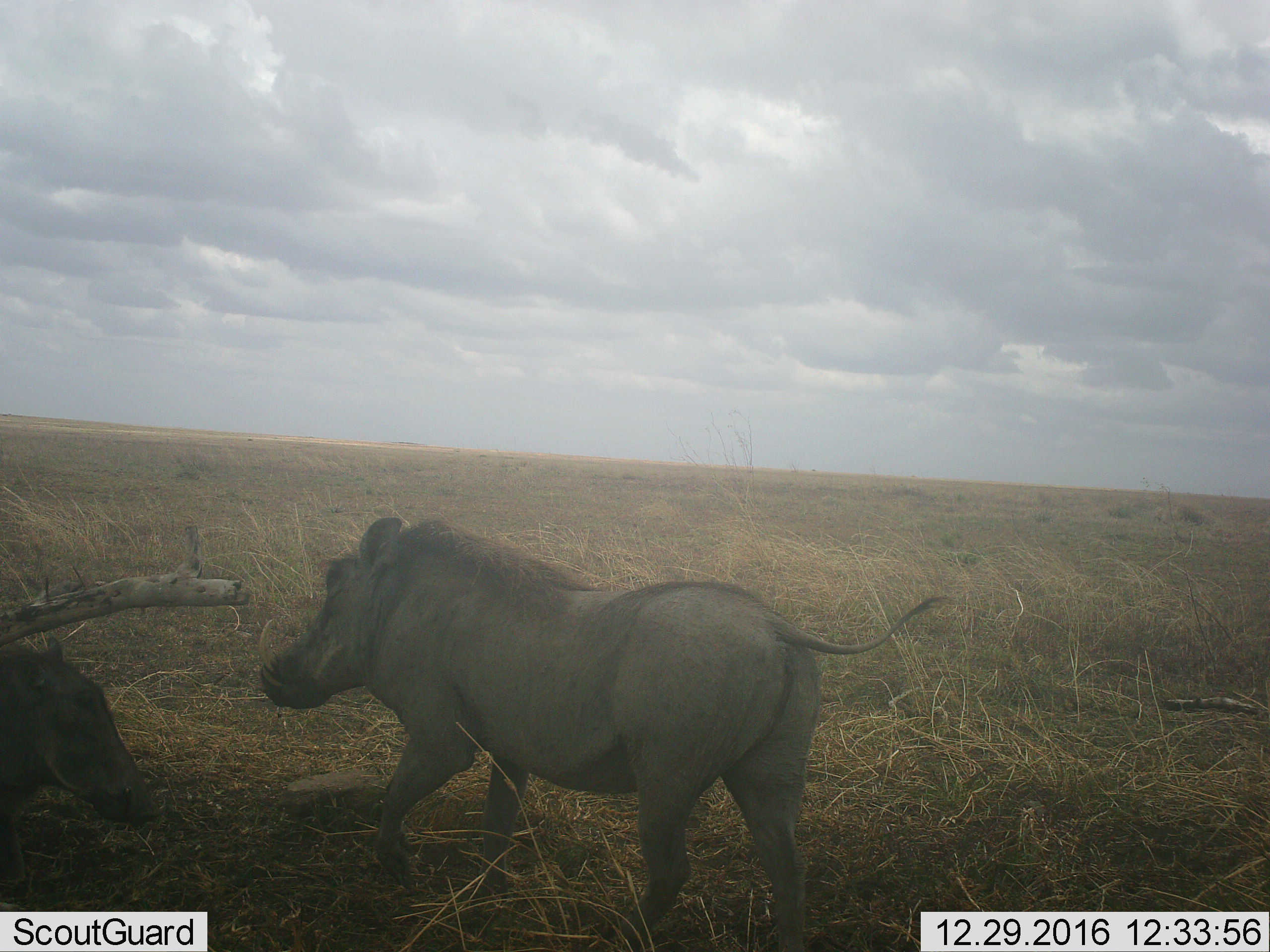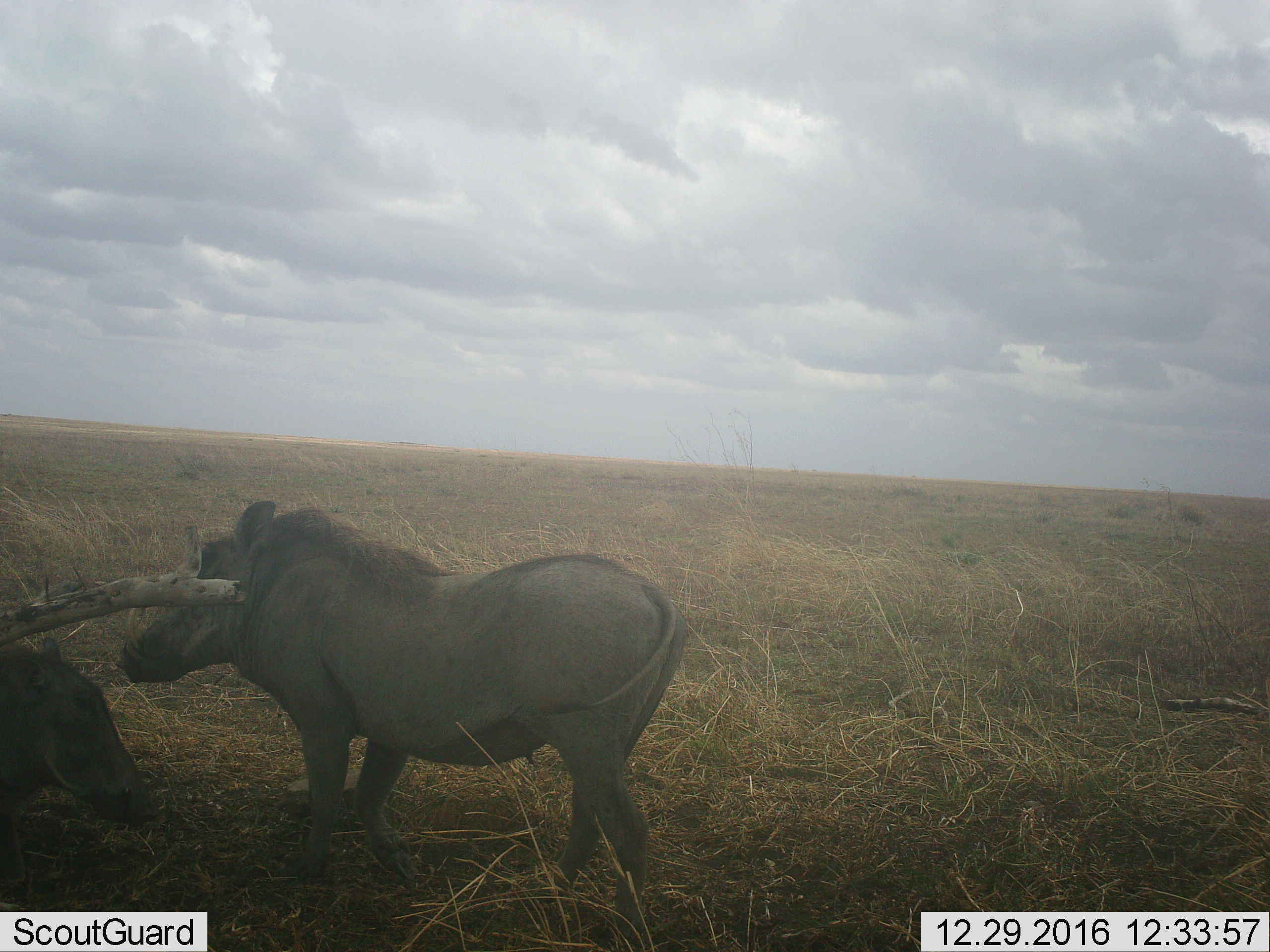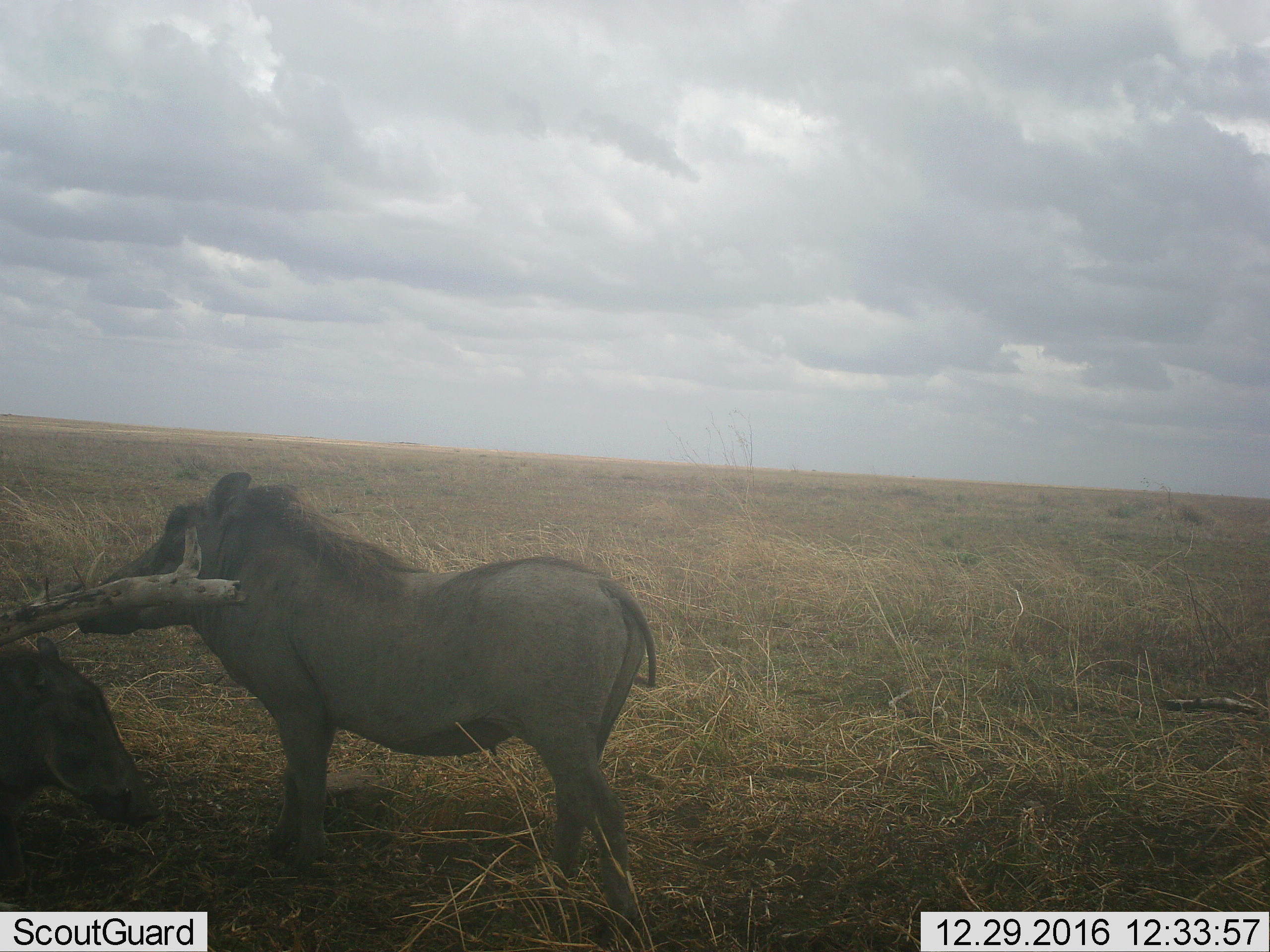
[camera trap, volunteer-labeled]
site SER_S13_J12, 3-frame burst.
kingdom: Animalia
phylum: Chordata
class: Mammalia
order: Artiodactyla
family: Suidae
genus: Phacochoerus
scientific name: Phacochoerus africanus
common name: warthog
Warthog (Phacochoerus africanus), count 2. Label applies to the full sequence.